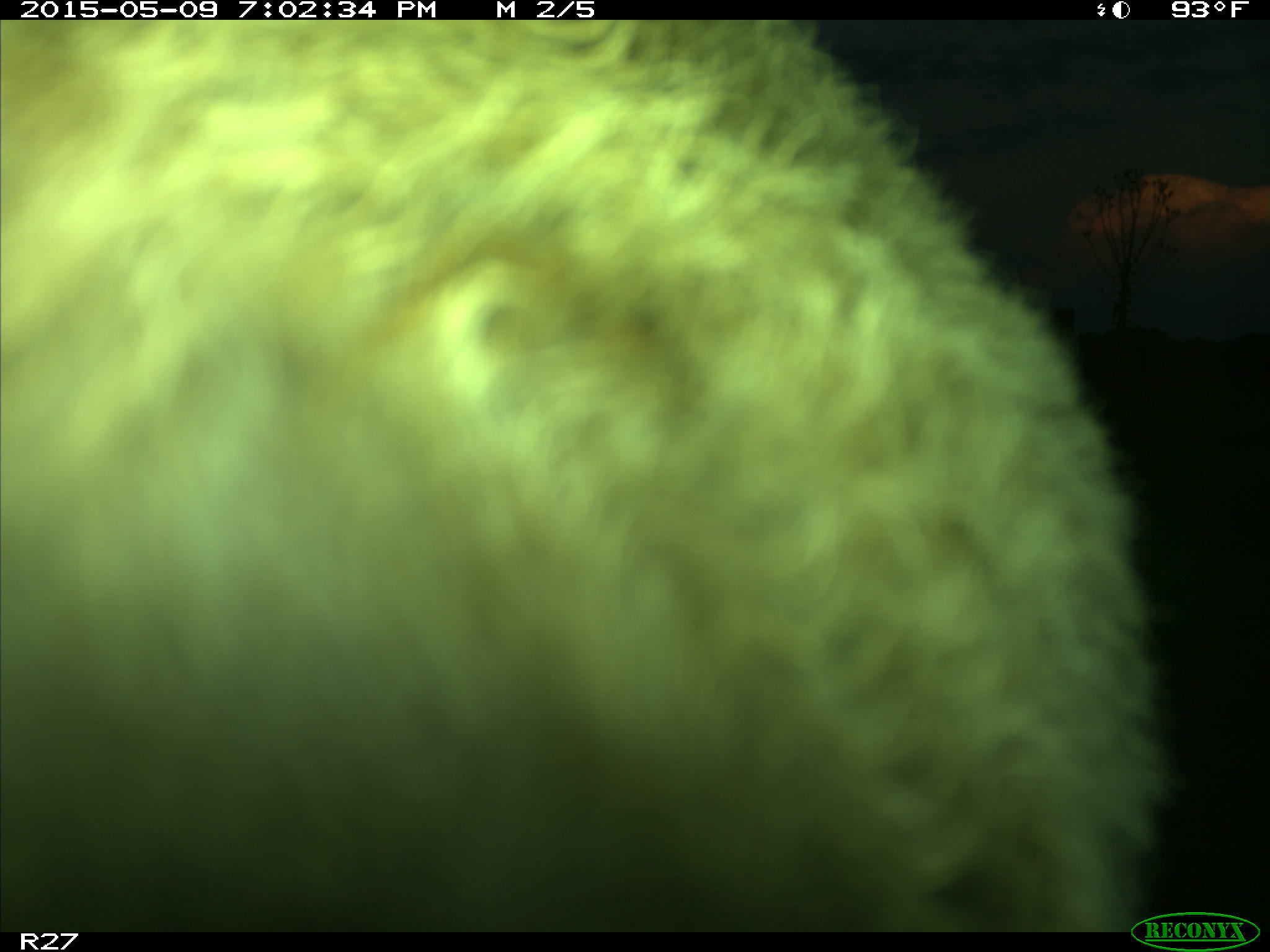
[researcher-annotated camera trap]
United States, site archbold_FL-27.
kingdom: Animalia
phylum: Chordata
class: Mammalia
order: Artiodactyla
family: Bovidae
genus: Bos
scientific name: Bos taurus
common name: domestic cow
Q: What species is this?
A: Bos taurus (domestic cow).